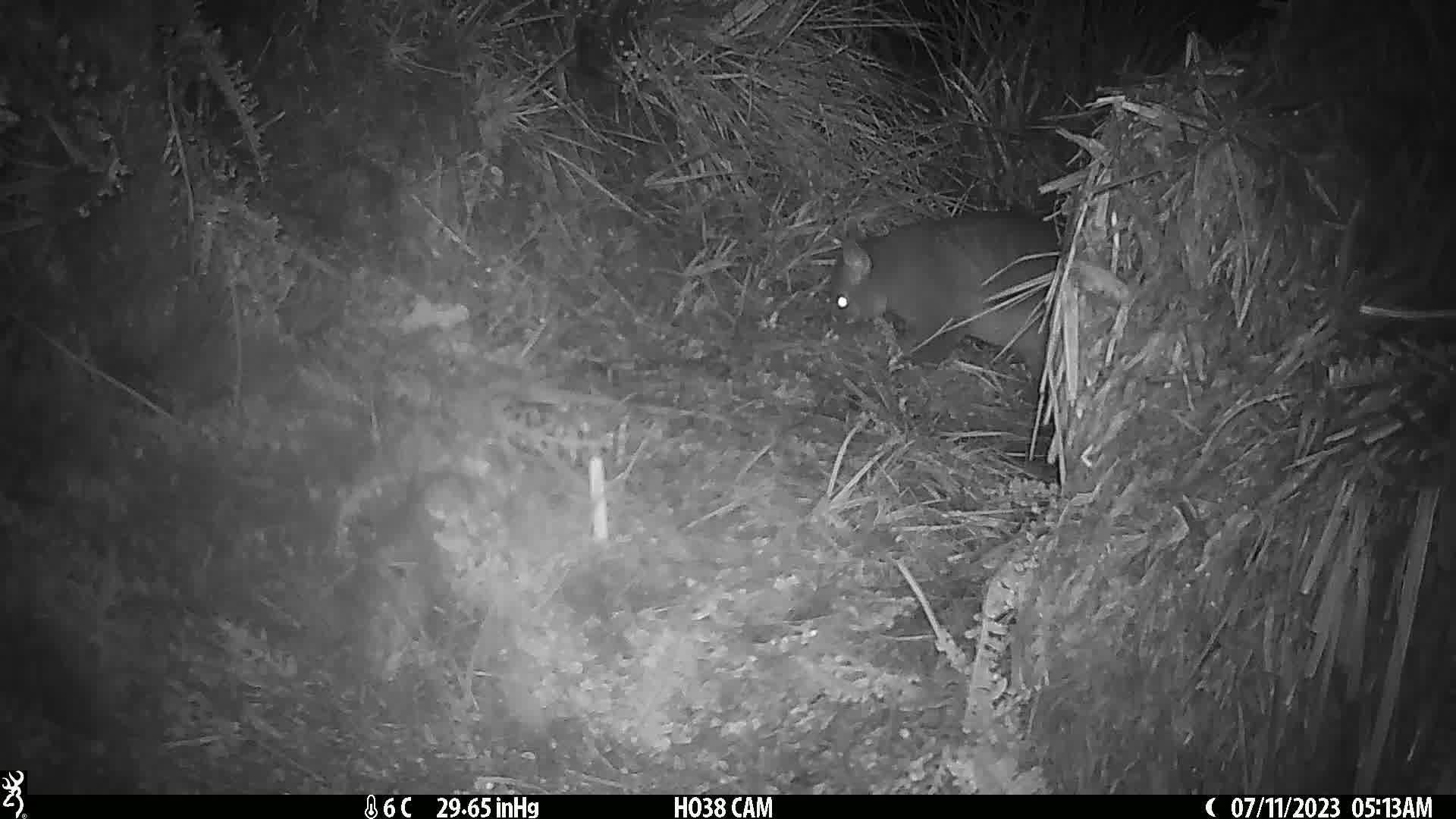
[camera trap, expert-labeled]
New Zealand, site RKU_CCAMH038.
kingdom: Animalia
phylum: Chordata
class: Mammalia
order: Diprotodontia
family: Phalangeridae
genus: Trichosurus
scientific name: Trichosurus vulpecula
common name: common brushtail possum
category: possum